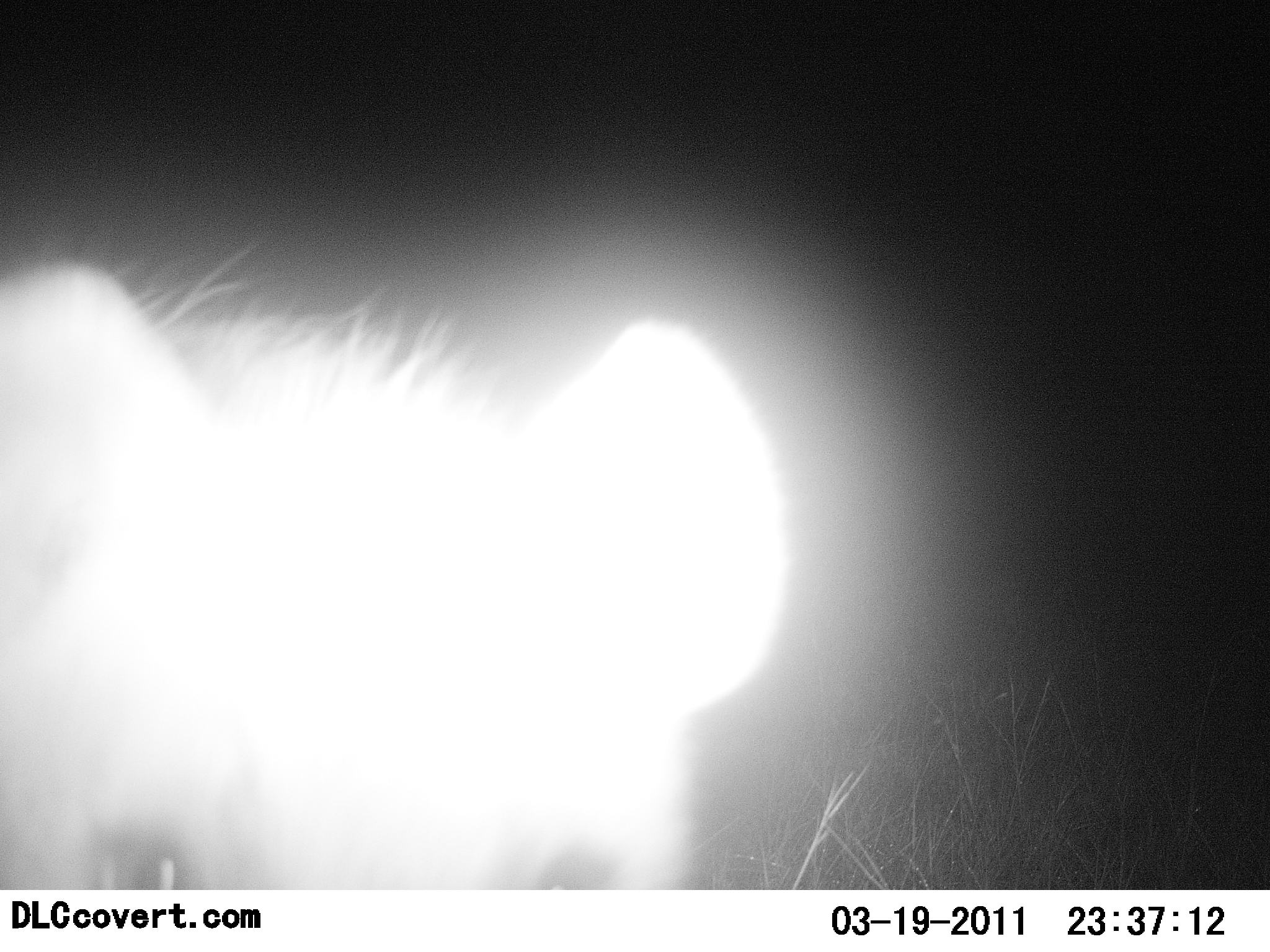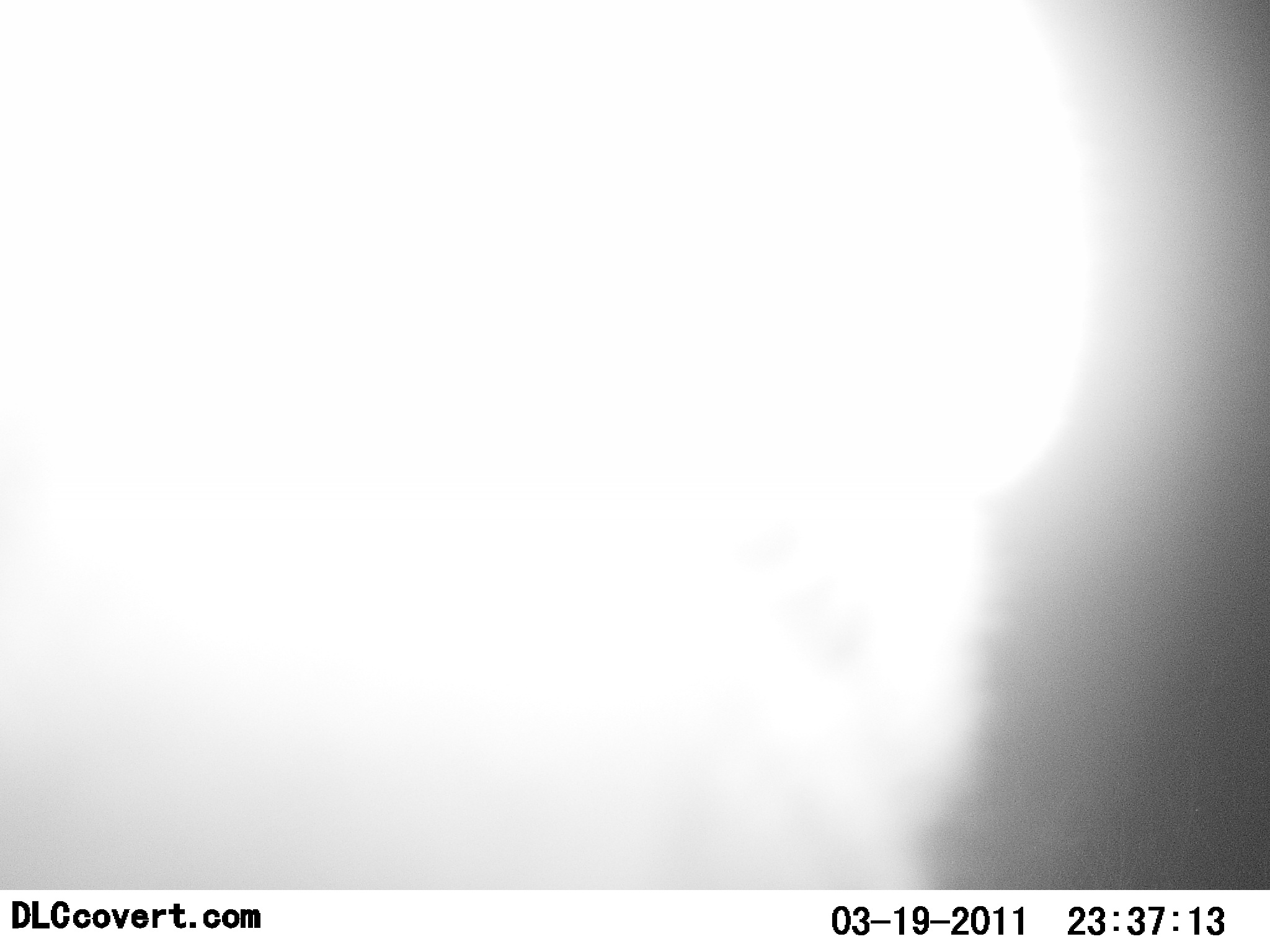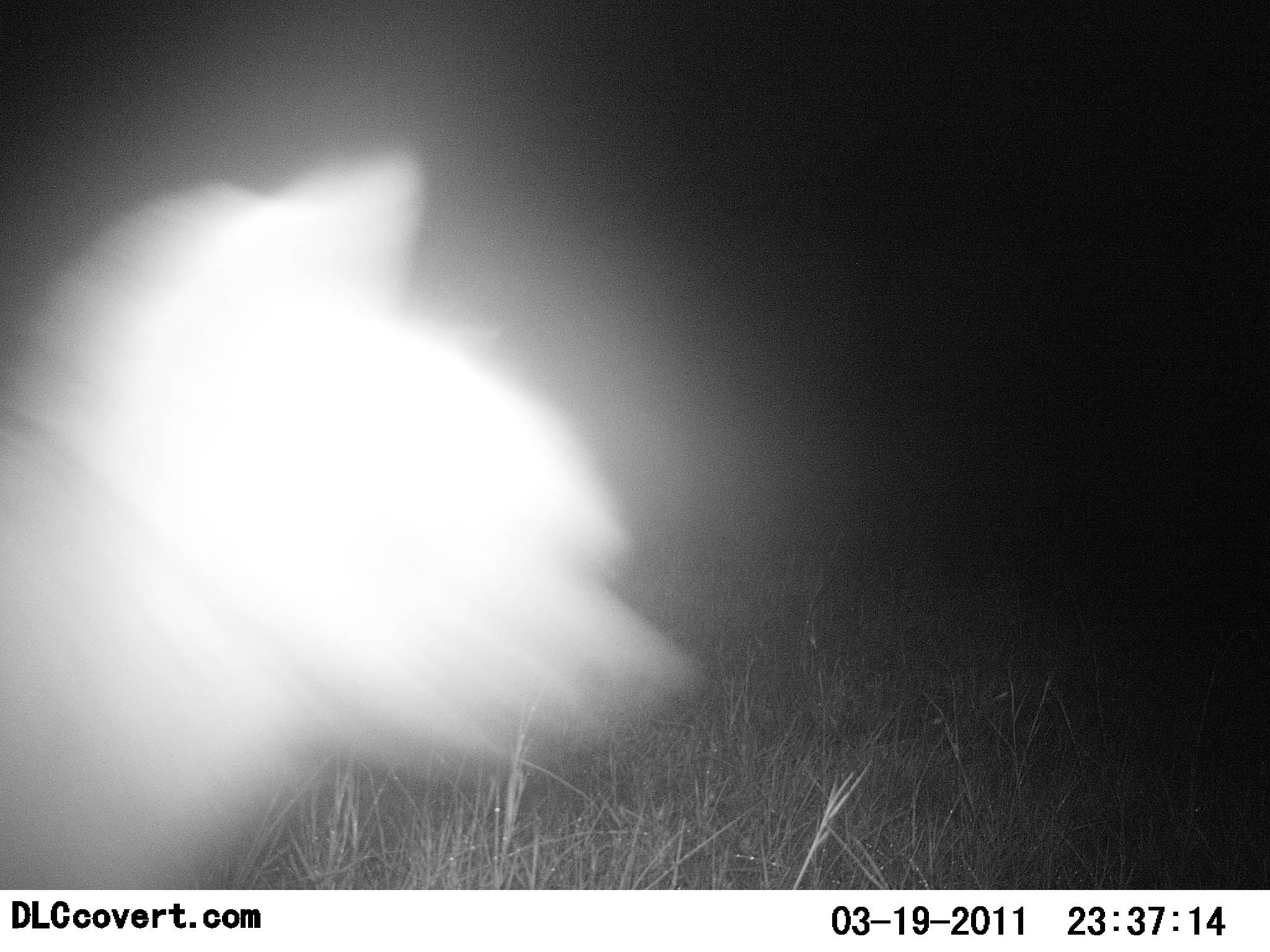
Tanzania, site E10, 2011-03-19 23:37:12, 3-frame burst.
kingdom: Animalia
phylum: Chordata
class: Mammalia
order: Carnivora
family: Hyaenidae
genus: Crocuta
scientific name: Crocuta crocuta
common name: spotted hyena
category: hyenaspotted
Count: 1.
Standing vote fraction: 50%.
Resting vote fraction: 0%.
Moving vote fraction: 50%.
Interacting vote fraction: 10%.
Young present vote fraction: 0%.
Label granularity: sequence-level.